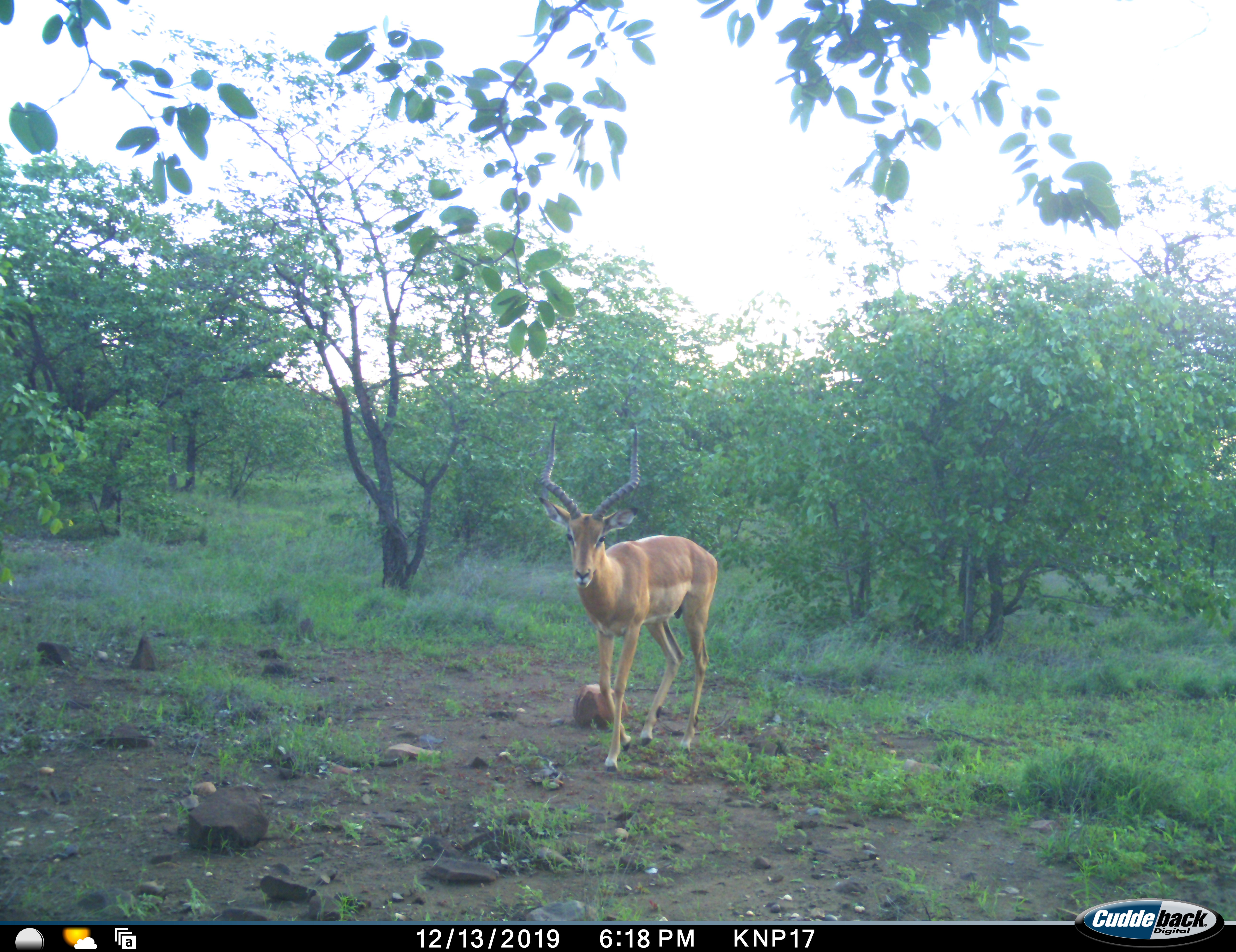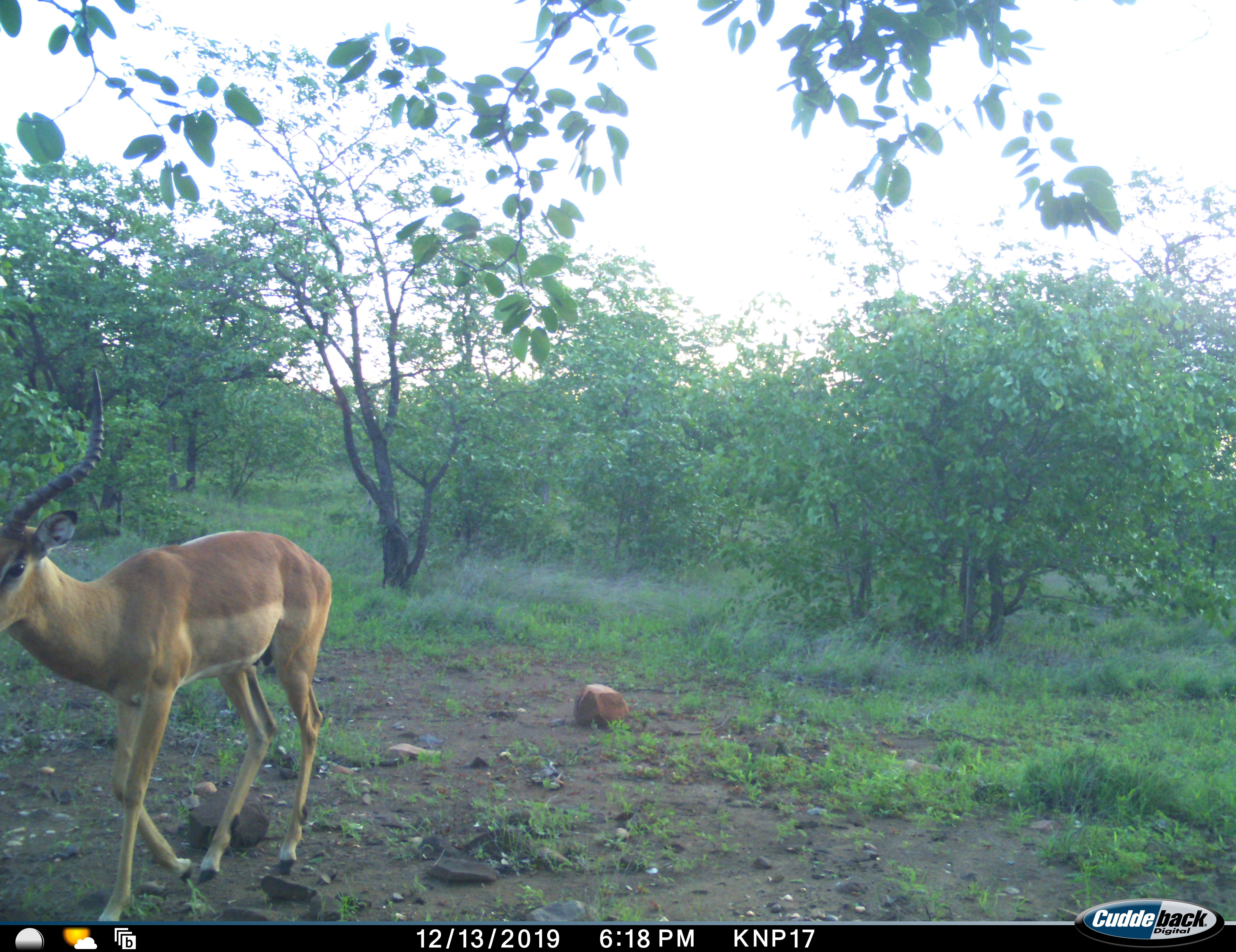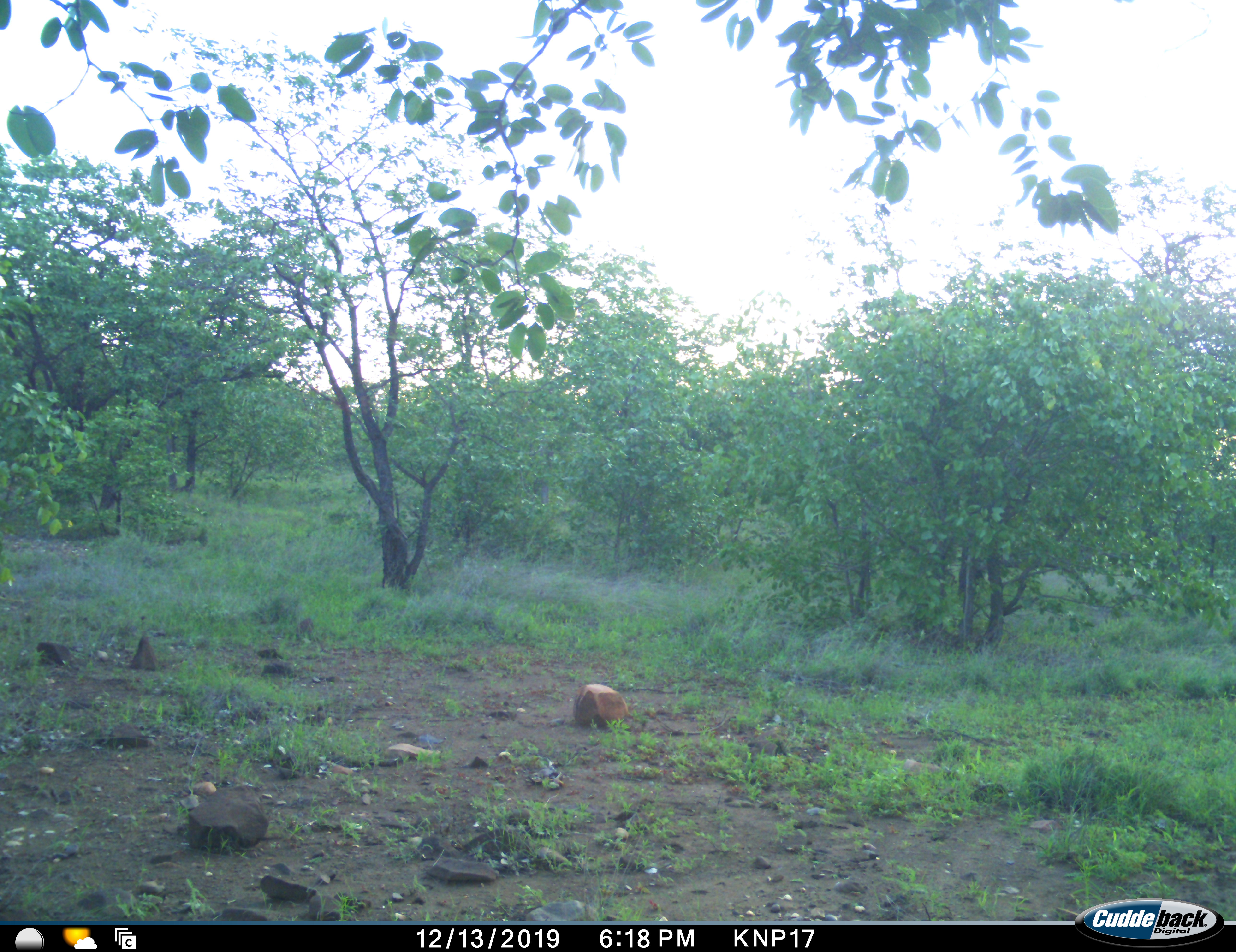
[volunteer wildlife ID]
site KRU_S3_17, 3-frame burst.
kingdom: Animalia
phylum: Chordata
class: Mammalia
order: Artiodactyla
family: Bovidae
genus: Aepyceros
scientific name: Aepyceros melampus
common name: impala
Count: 1.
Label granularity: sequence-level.